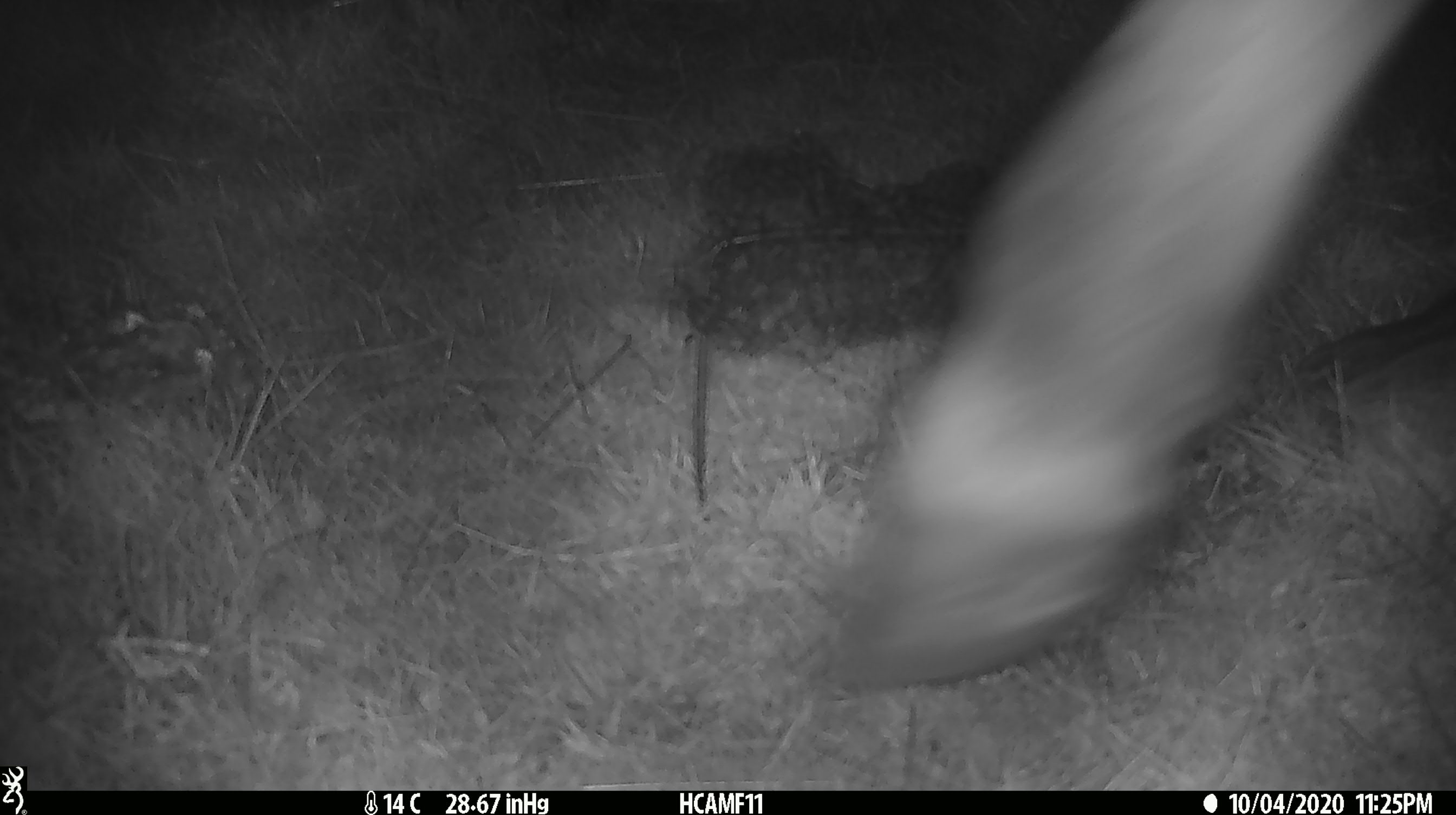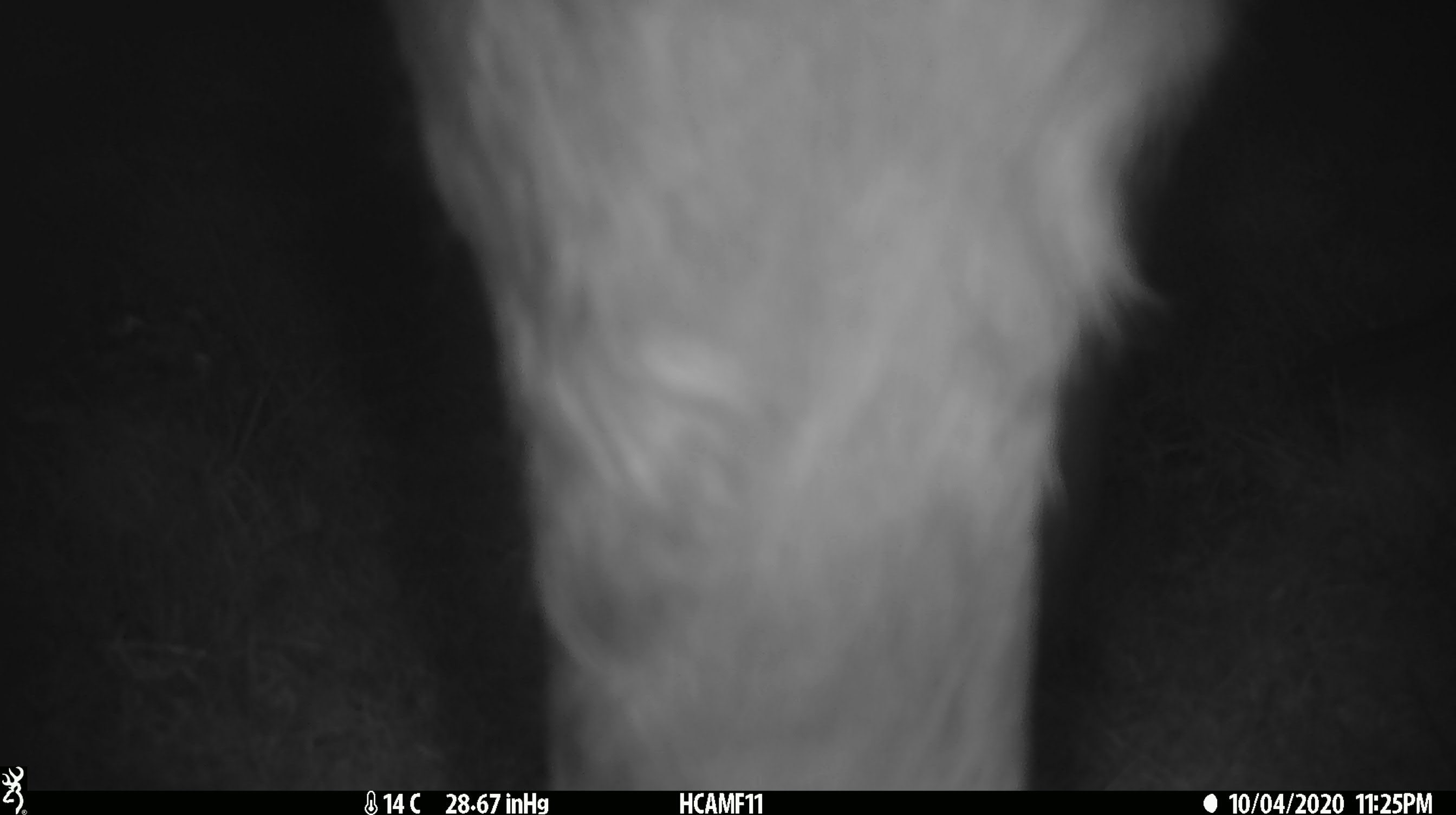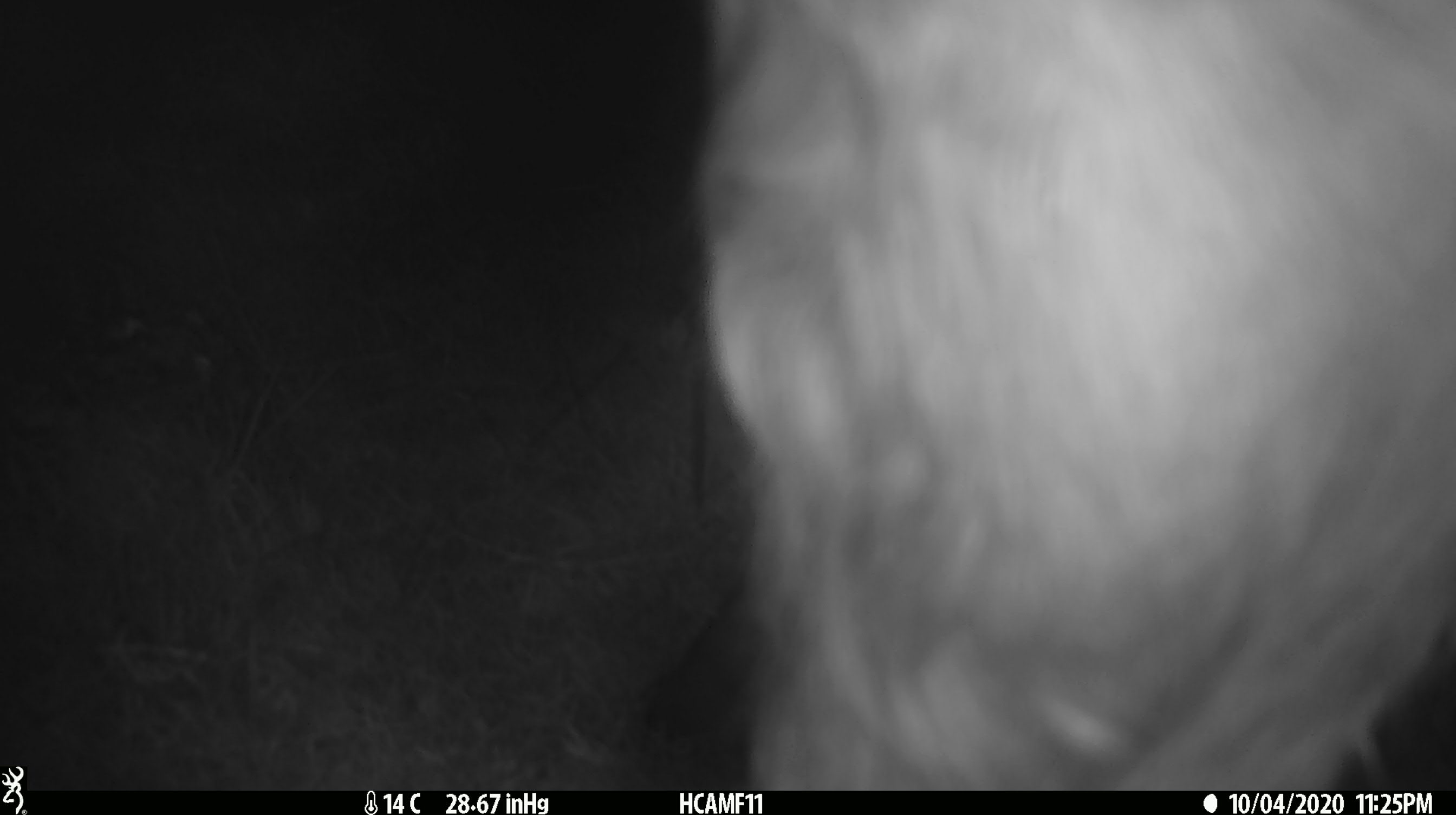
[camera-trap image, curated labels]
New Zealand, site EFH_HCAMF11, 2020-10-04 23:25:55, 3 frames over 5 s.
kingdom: Animalia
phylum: Chordata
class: Mammalia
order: Artiodactyla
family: Bovidae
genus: Bos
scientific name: Bos taurus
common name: domestic cow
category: cow